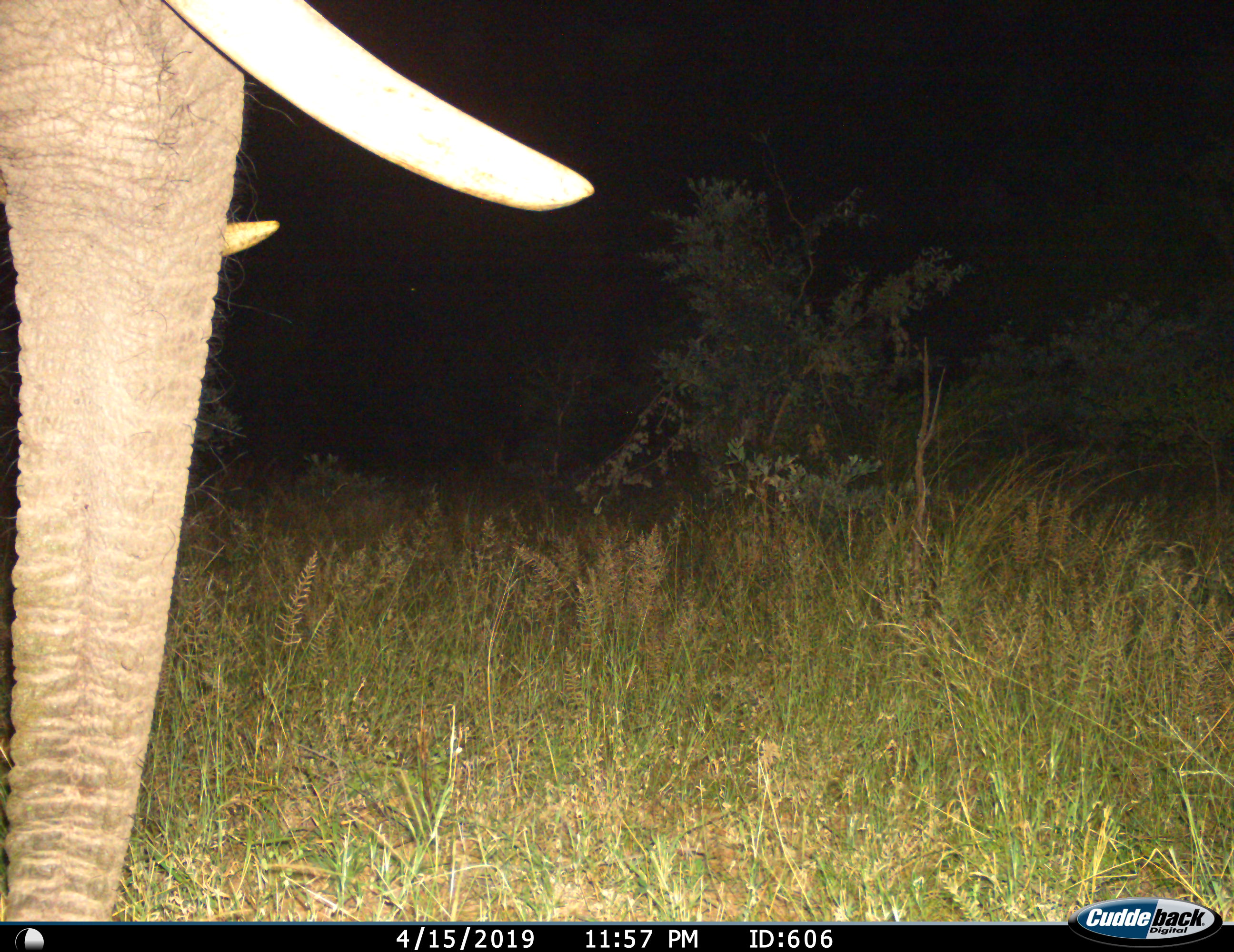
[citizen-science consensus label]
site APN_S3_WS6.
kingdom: Animalia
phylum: Chordata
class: Mammalia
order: Proboscidea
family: Elephantidae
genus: Loxodonta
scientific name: Loxodonta africana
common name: african bush elephant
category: elephant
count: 1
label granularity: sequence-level